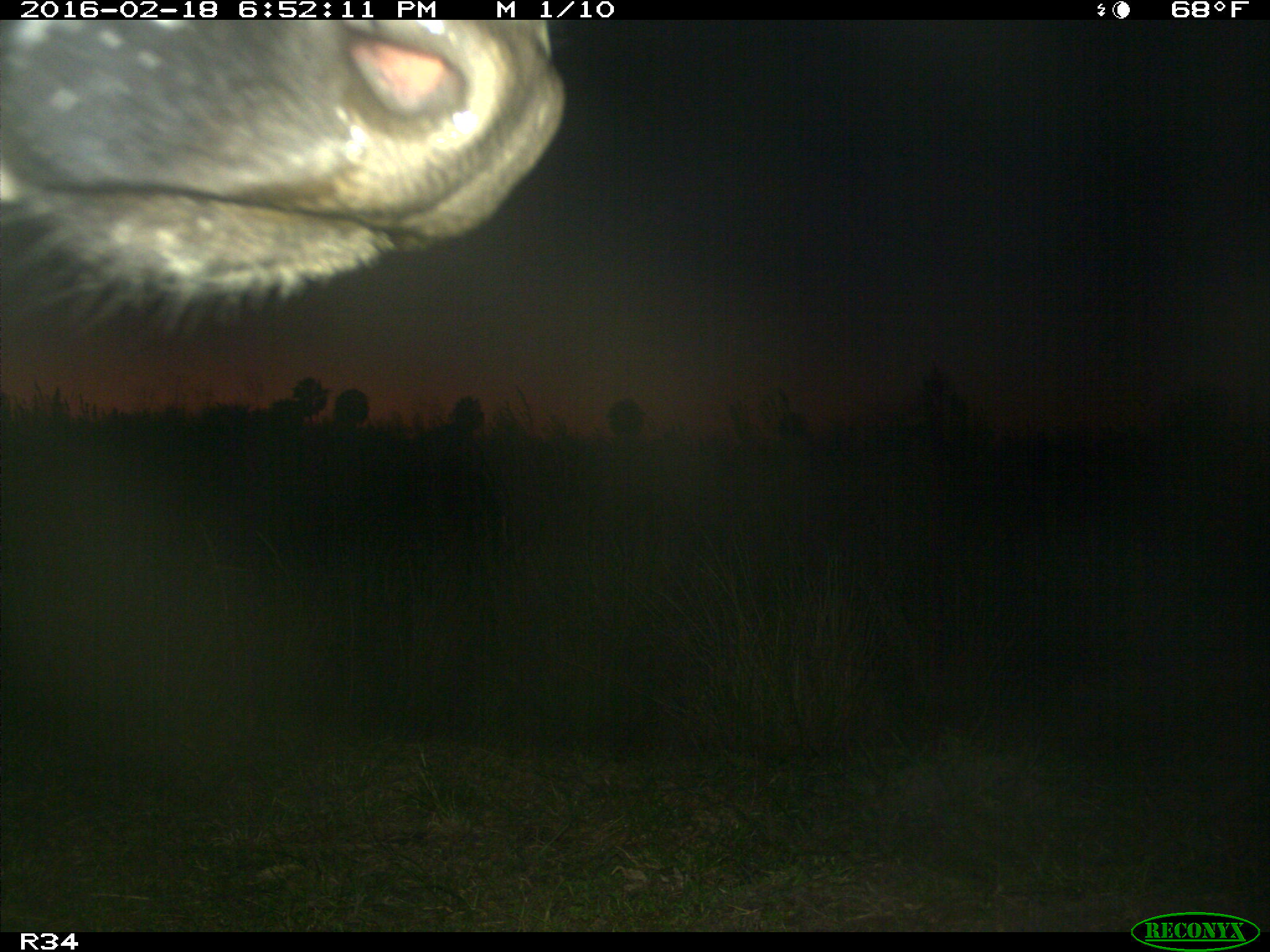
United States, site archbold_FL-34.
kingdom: Animalia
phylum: Chordata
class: Mammalia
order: Artiodactyla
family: Bovidae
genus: Bos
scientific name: Bos taurus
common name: domestic cow